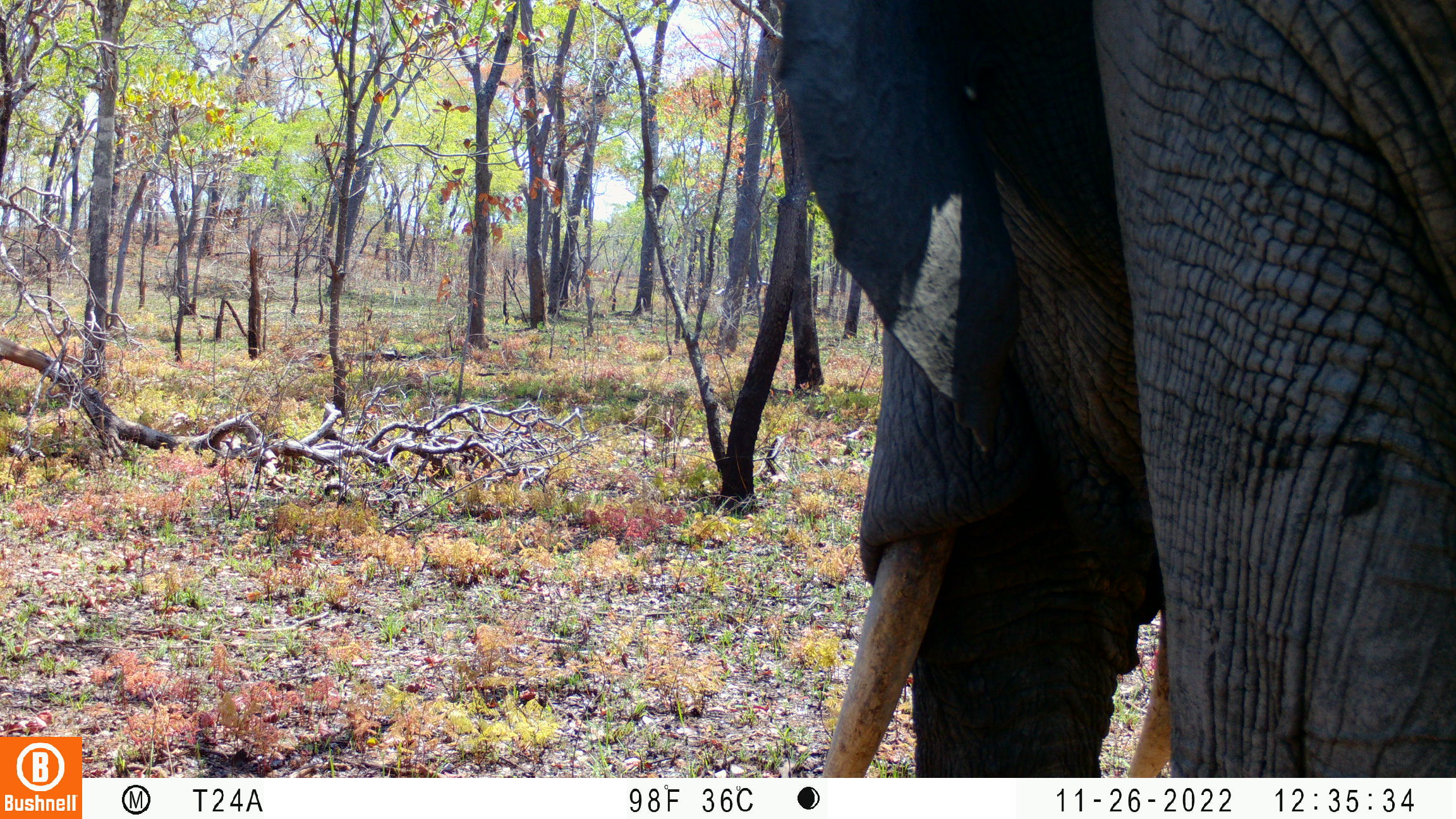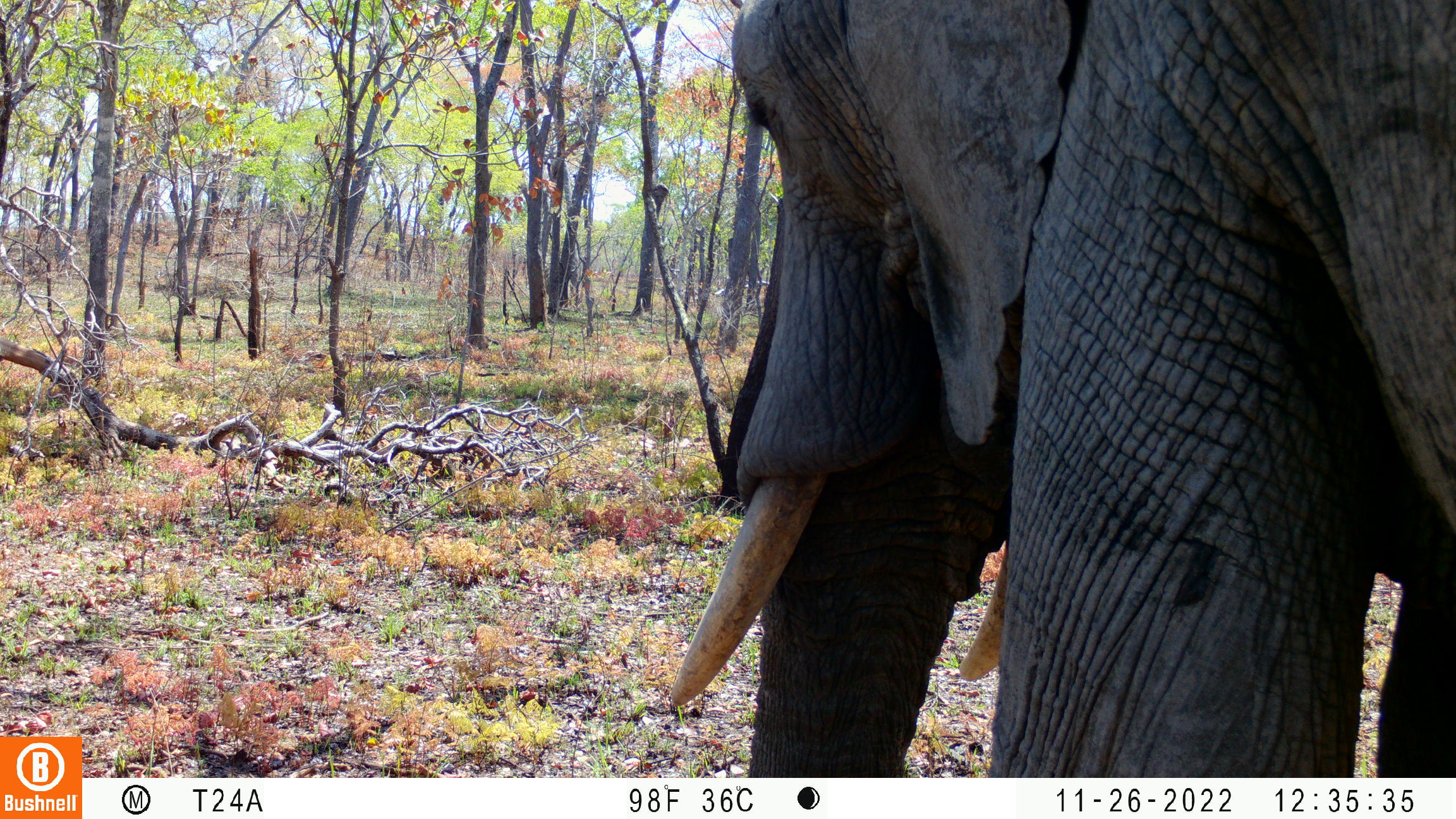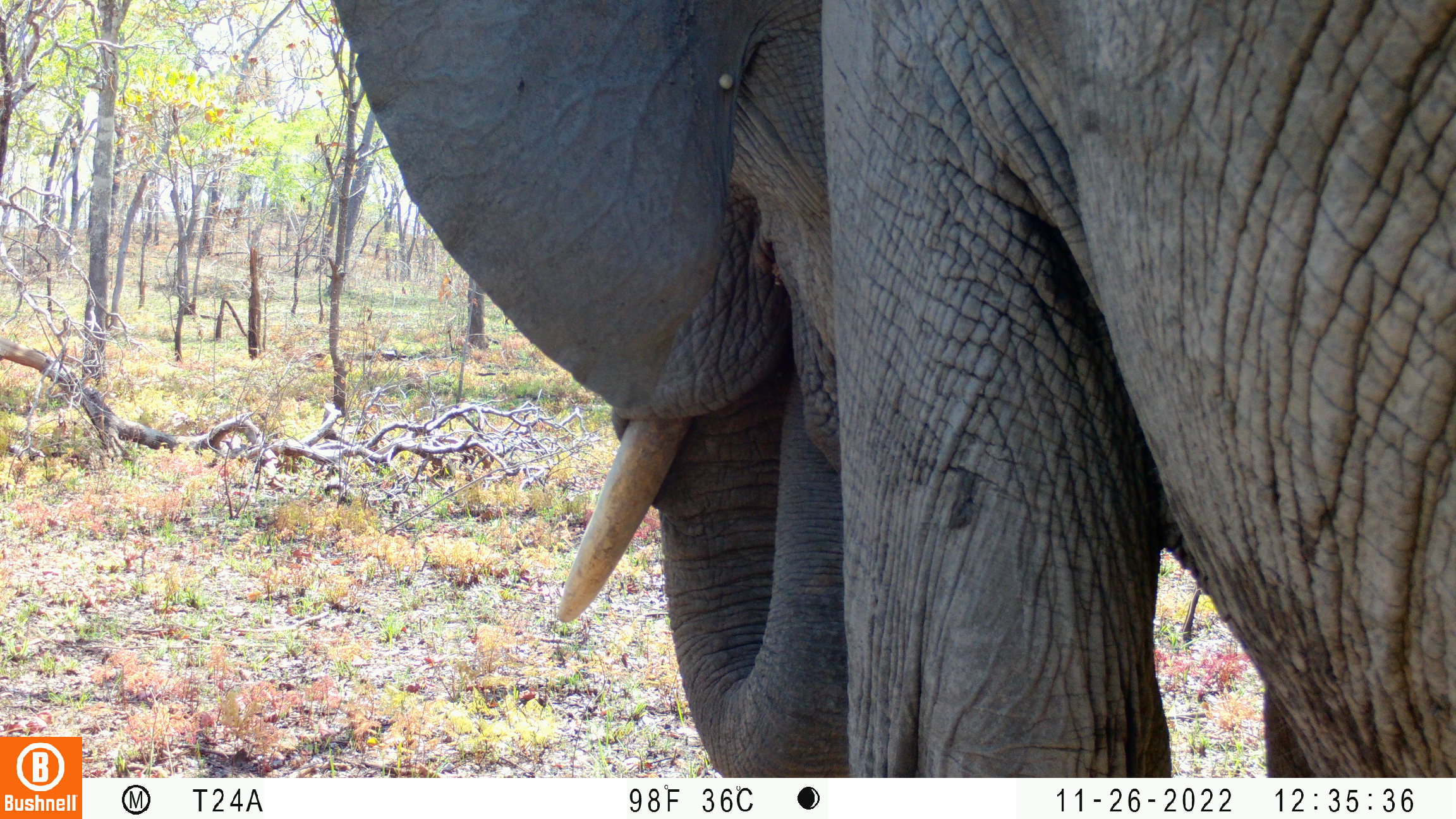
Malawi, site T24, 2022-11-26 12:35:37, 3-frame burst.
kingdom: Animalia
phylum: Chordata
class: Mammalia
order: Proboscidea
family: Elephantidae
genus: Loxodonta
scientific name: Loxodonta africana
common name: african savanna elephant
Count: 1.